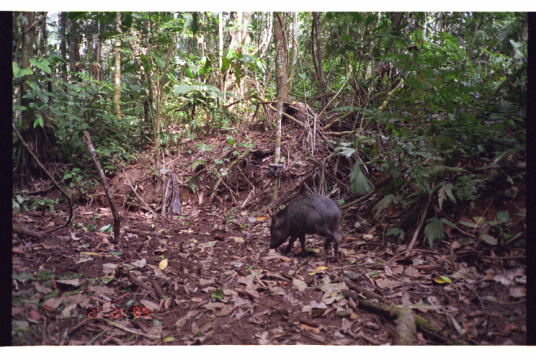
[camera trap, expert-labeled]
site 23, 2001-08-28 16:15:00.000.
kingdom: Animalia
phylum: Chordata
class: Mammalia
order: Artiodactyla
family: Tayassuidae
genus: Pecari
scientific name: Pecari tajacu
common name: collared peccary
Pecari tajacu (collared peccary).